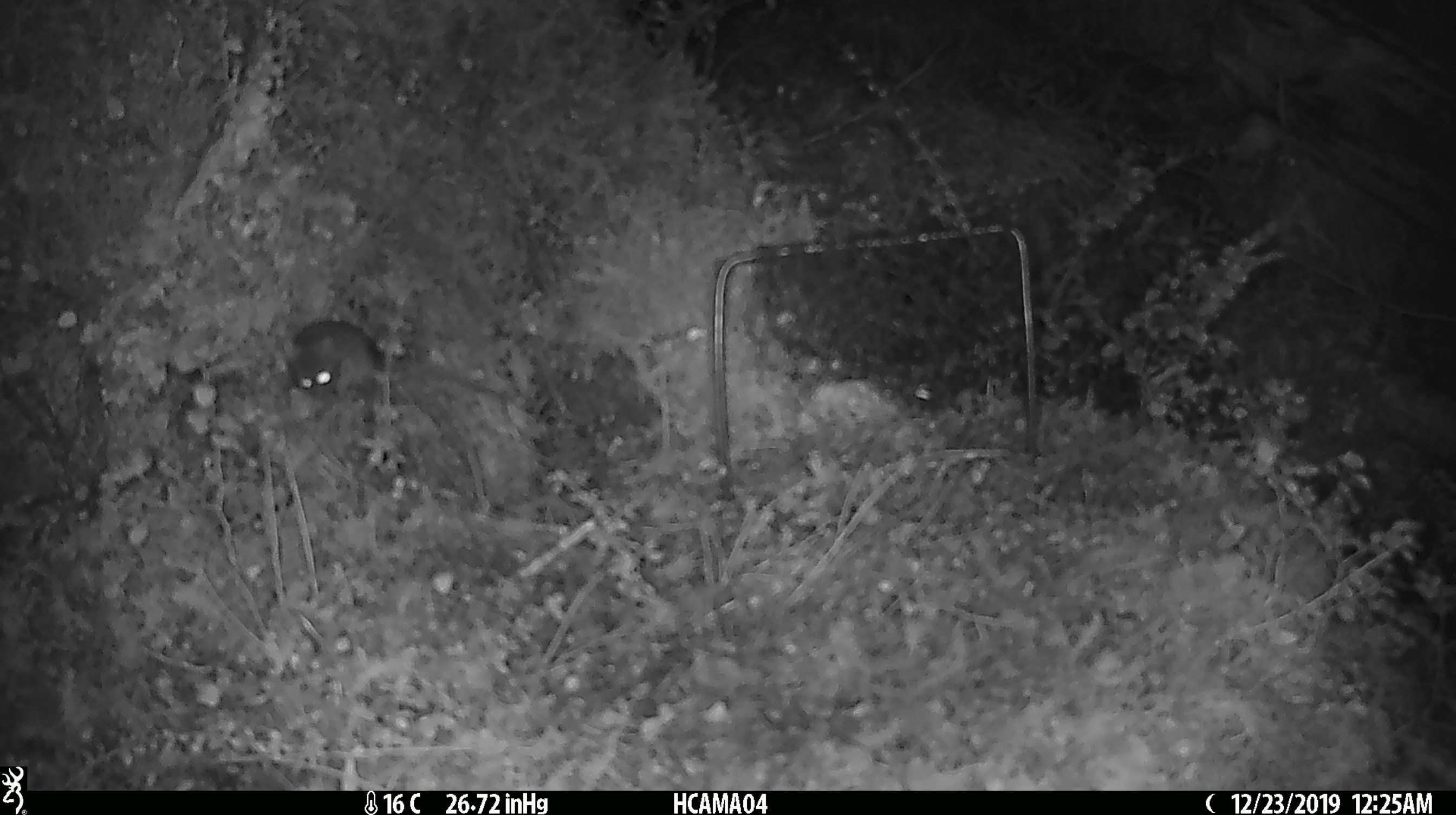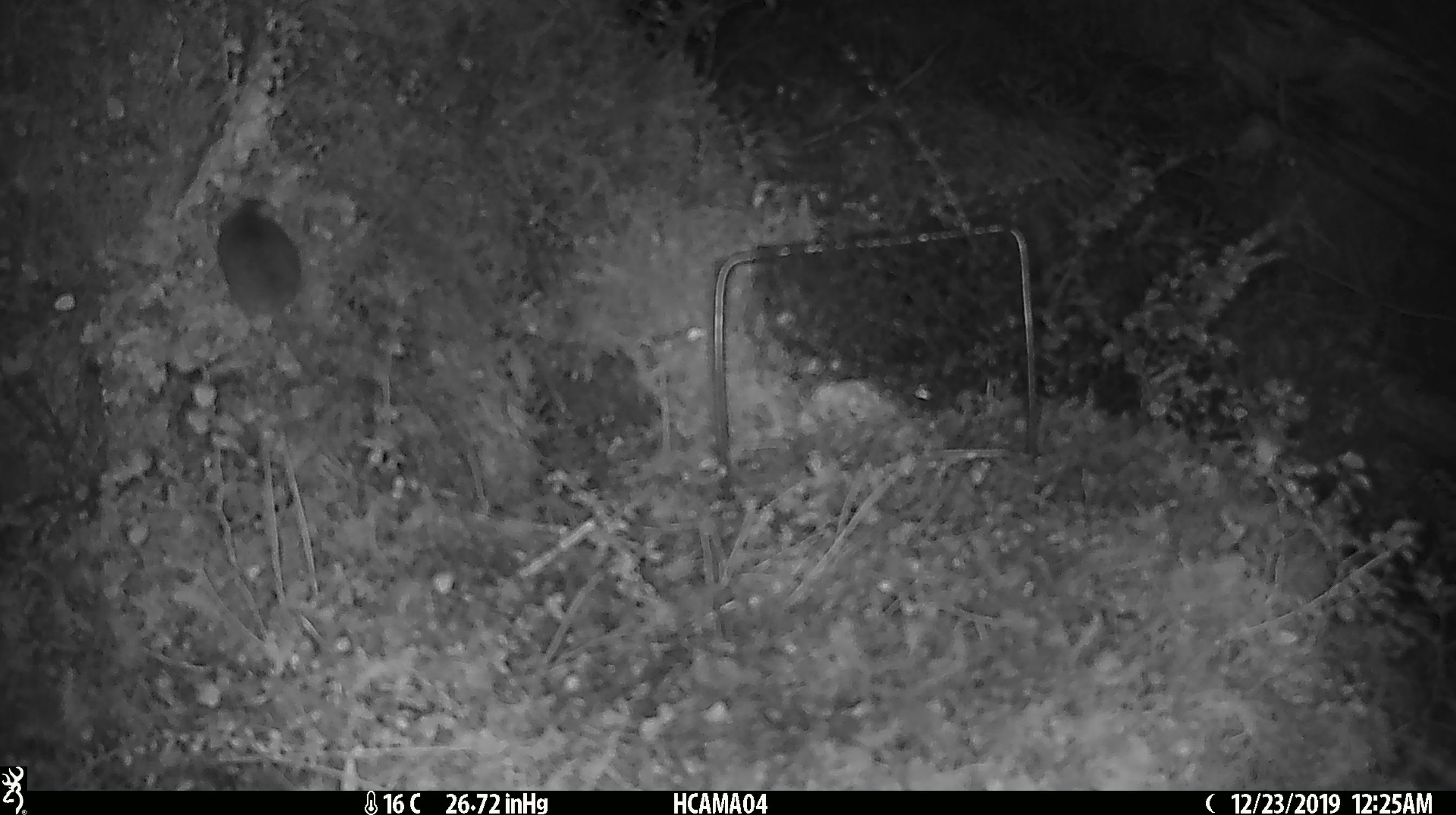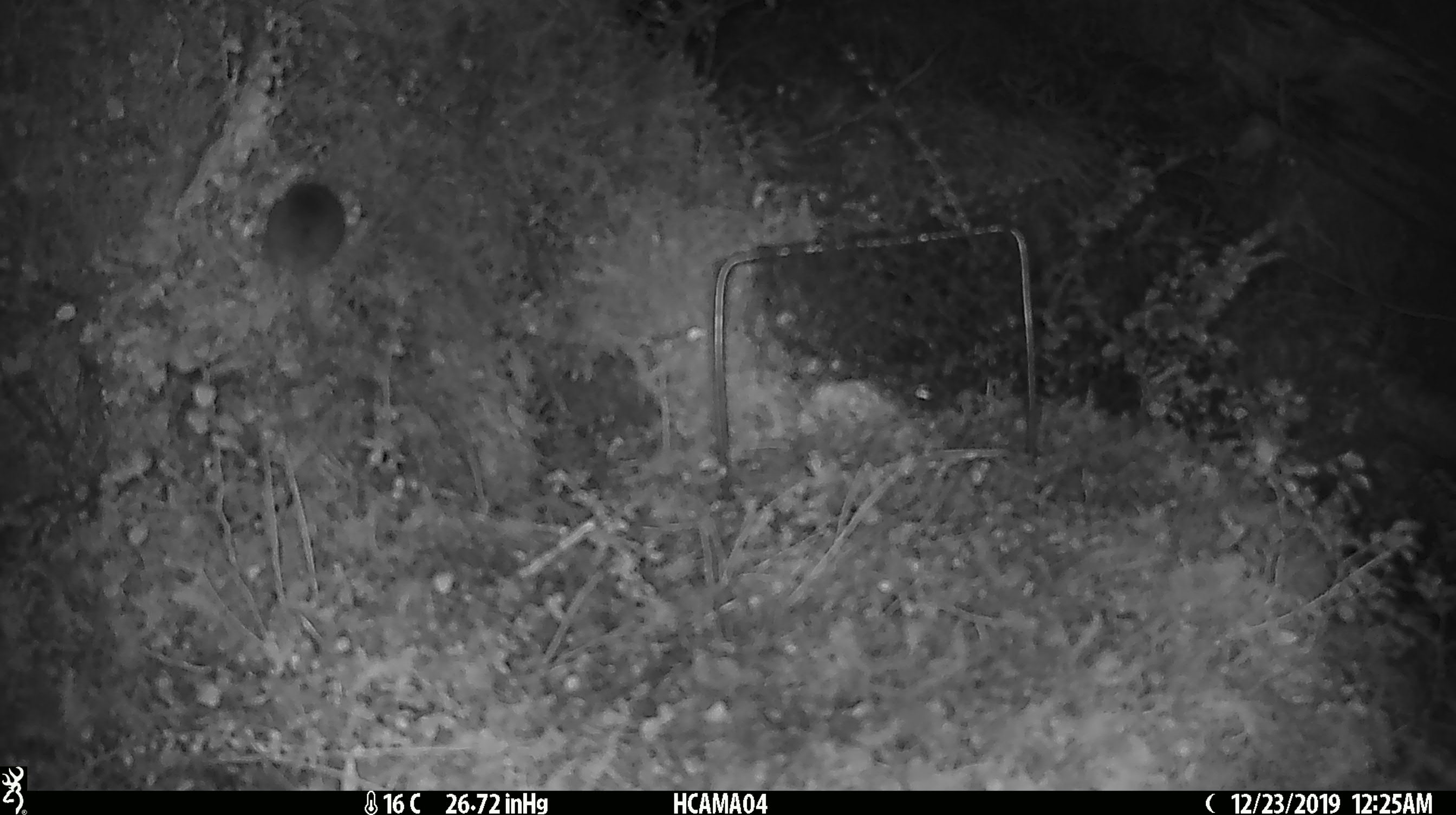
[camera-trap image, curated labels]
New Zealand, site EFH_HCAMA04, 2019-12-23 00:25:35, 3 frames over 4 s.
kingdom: Animalia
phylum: Chordata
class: Mammalia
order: Rodentia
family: Muridae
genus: Mus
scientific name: Mus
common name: mouse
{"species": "mouse (Mus)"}